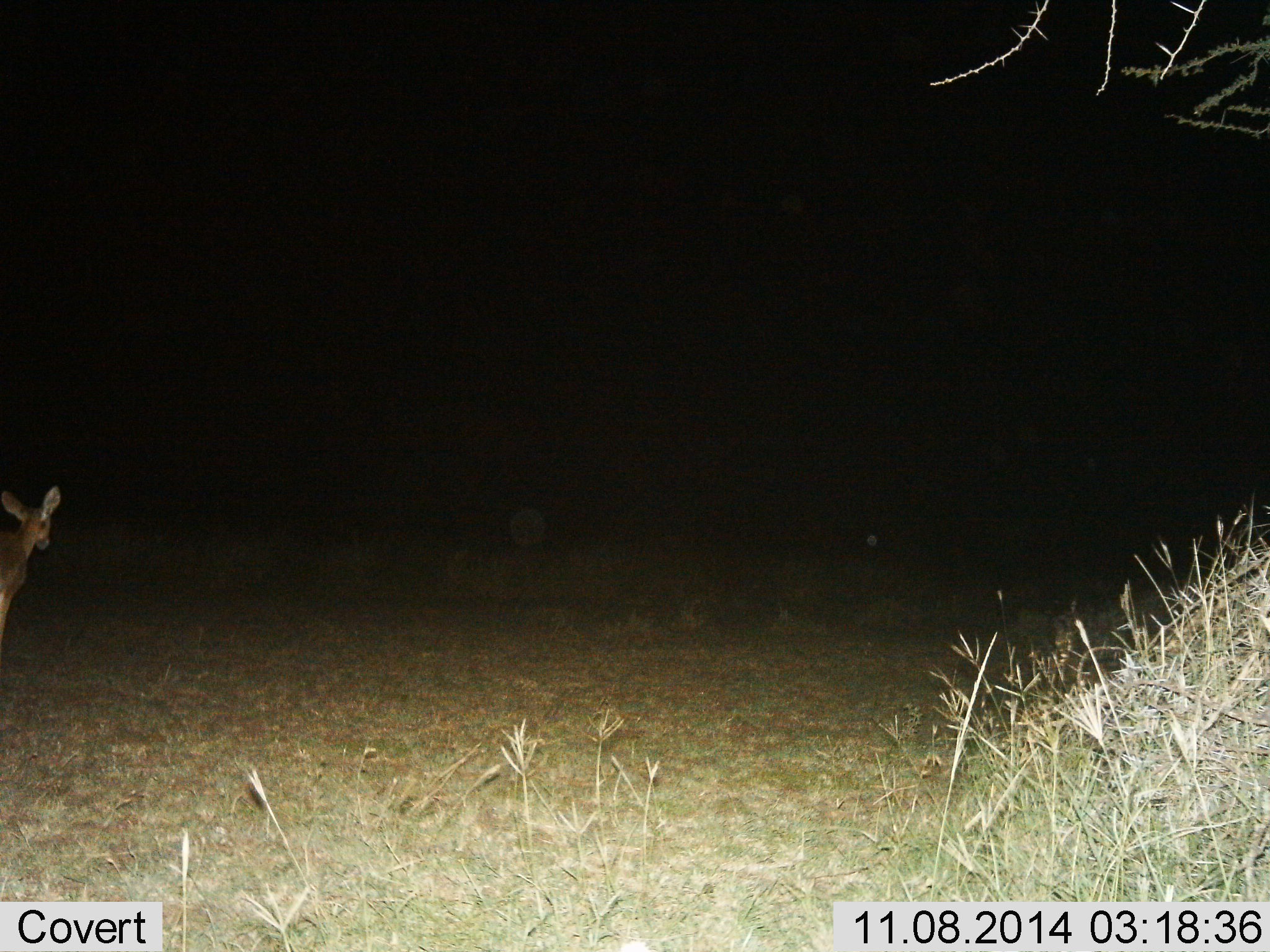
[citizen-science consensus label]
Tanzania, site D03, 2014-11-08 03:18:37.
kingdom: Animalia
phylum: Chordata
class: Mammalia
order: Artiodactyla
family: Bovidae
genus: Redunca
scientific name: Redunca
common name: reedbuck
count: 1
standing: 100%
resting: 20%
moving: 0%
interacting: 0%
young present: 0%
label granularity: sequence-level